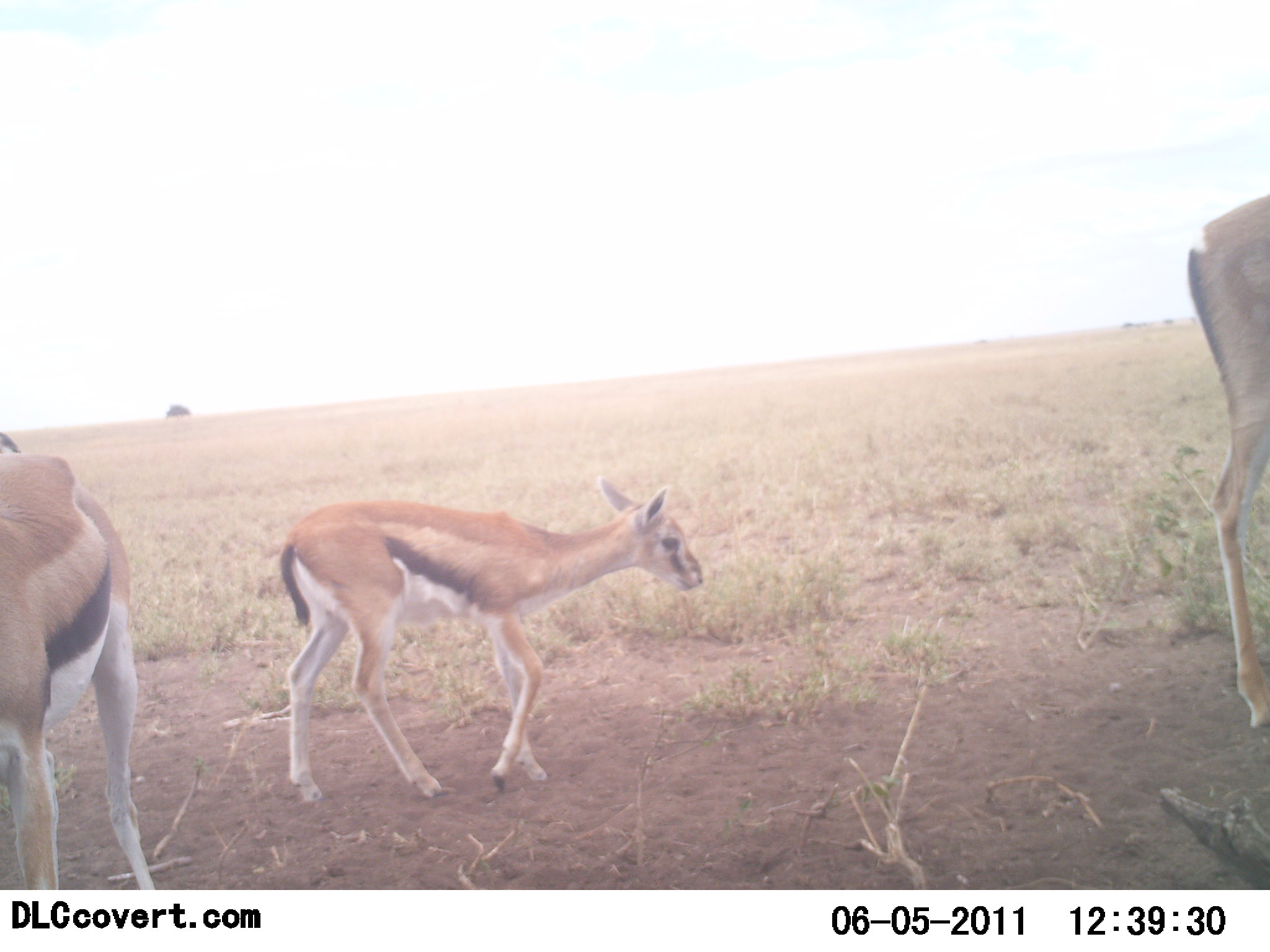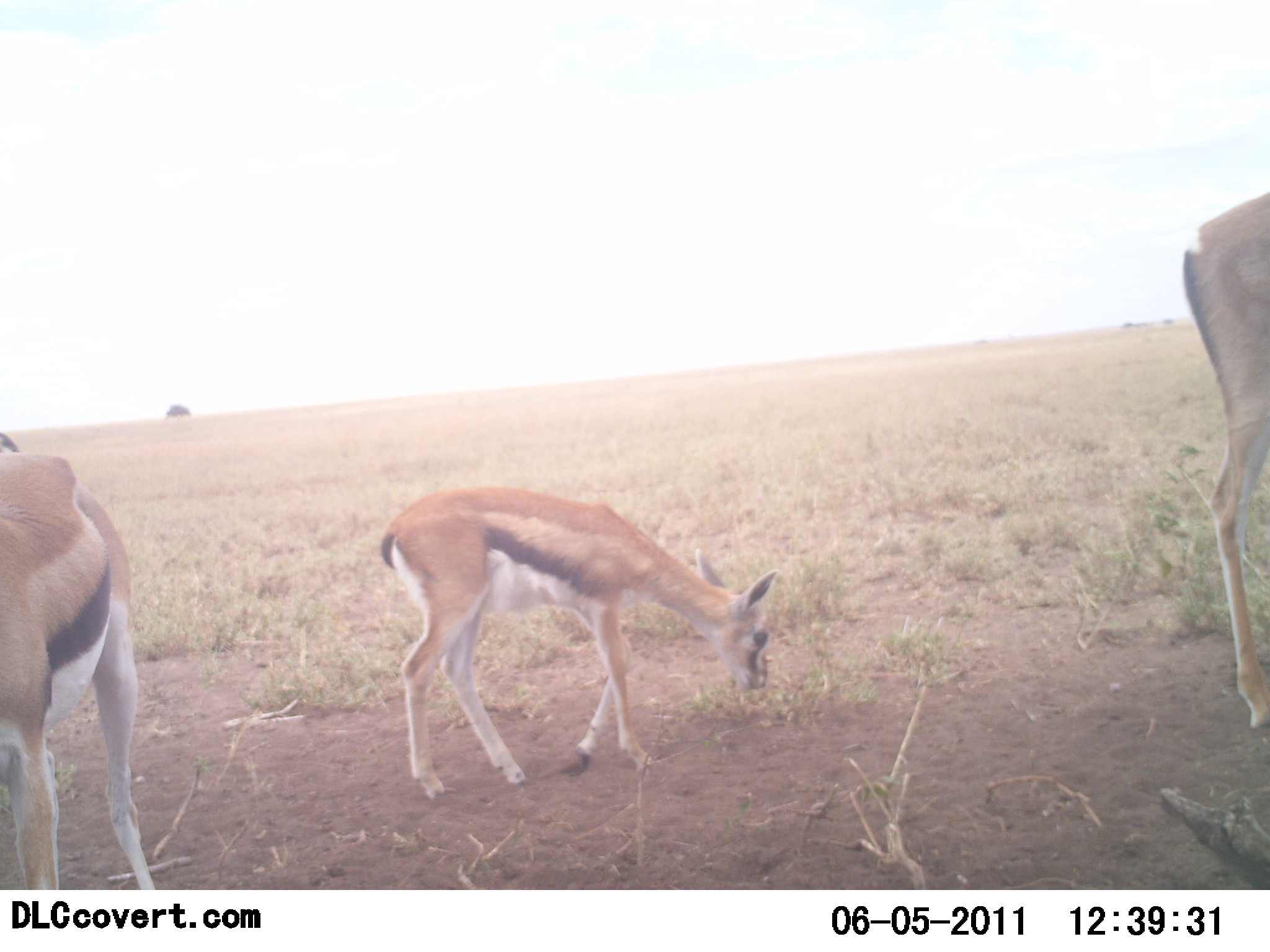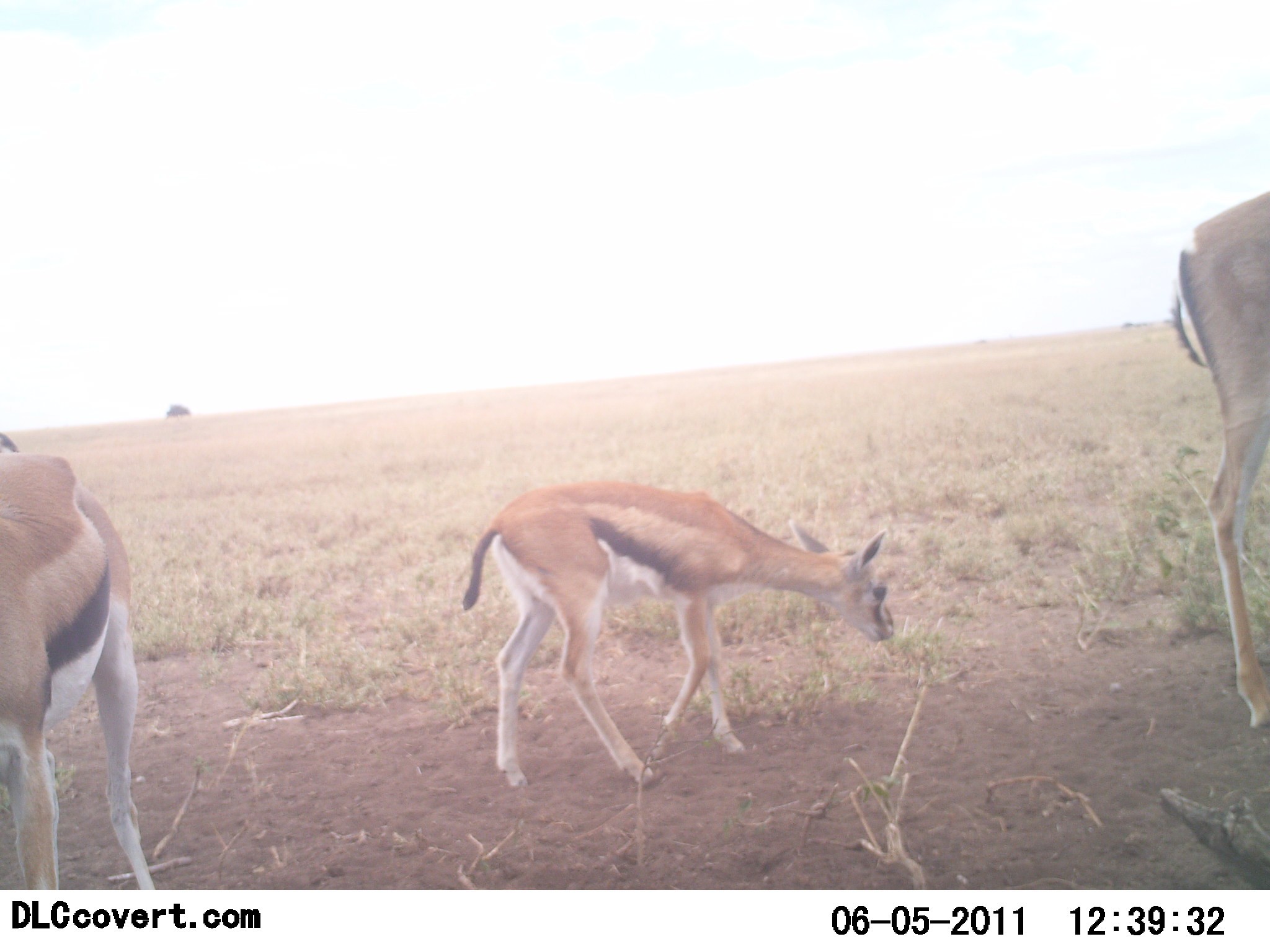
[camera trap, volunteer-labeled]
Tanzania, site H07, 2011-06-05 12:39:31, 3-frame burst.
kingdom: Animalia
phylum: Chordata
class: Mammalia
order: Artiodactyla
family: Bovidae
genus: Eudorcas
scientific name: Eudorcas thomsonii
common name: thomson's gazelle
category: gazellethomsons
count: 3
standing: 70%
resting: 0%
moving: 30%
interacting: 0%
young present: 60%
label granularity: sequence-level